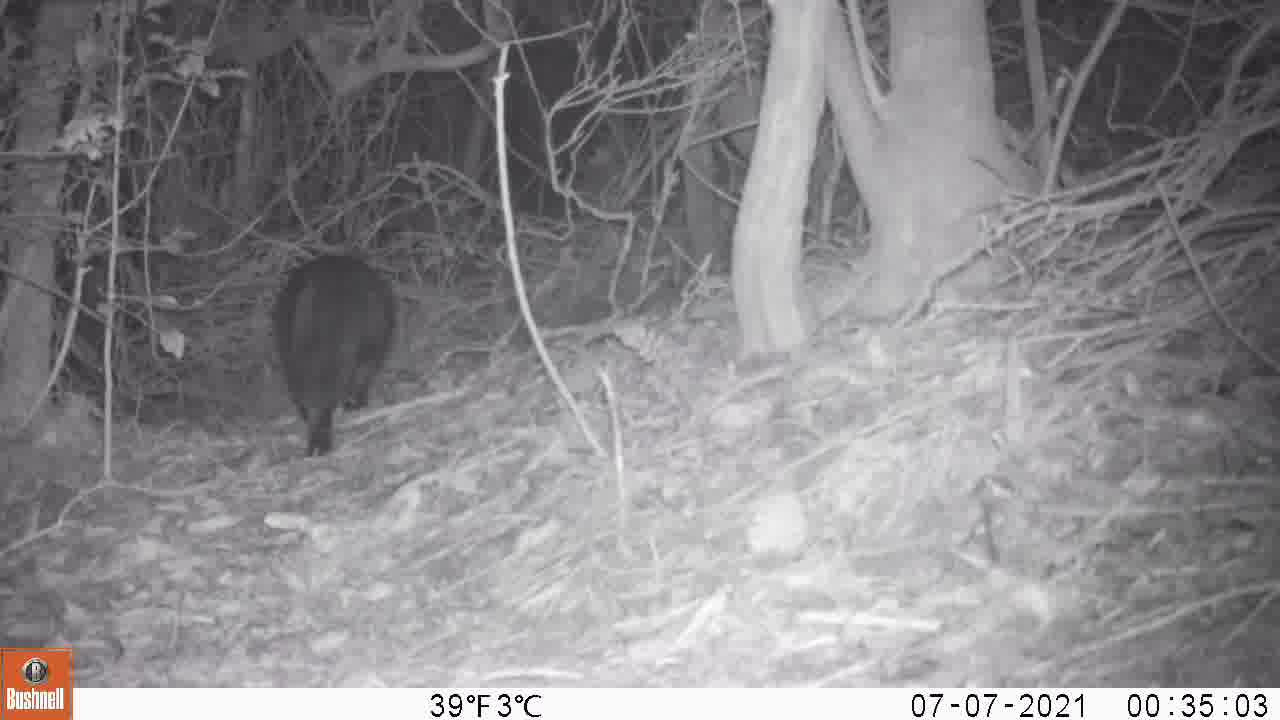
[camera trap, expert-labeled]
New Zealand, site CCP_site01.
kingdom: Animalia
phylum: Chordata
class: Mammalia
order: Carnivora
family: Felidae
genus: Felis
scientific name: Felis catus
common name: domestic cat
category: cat